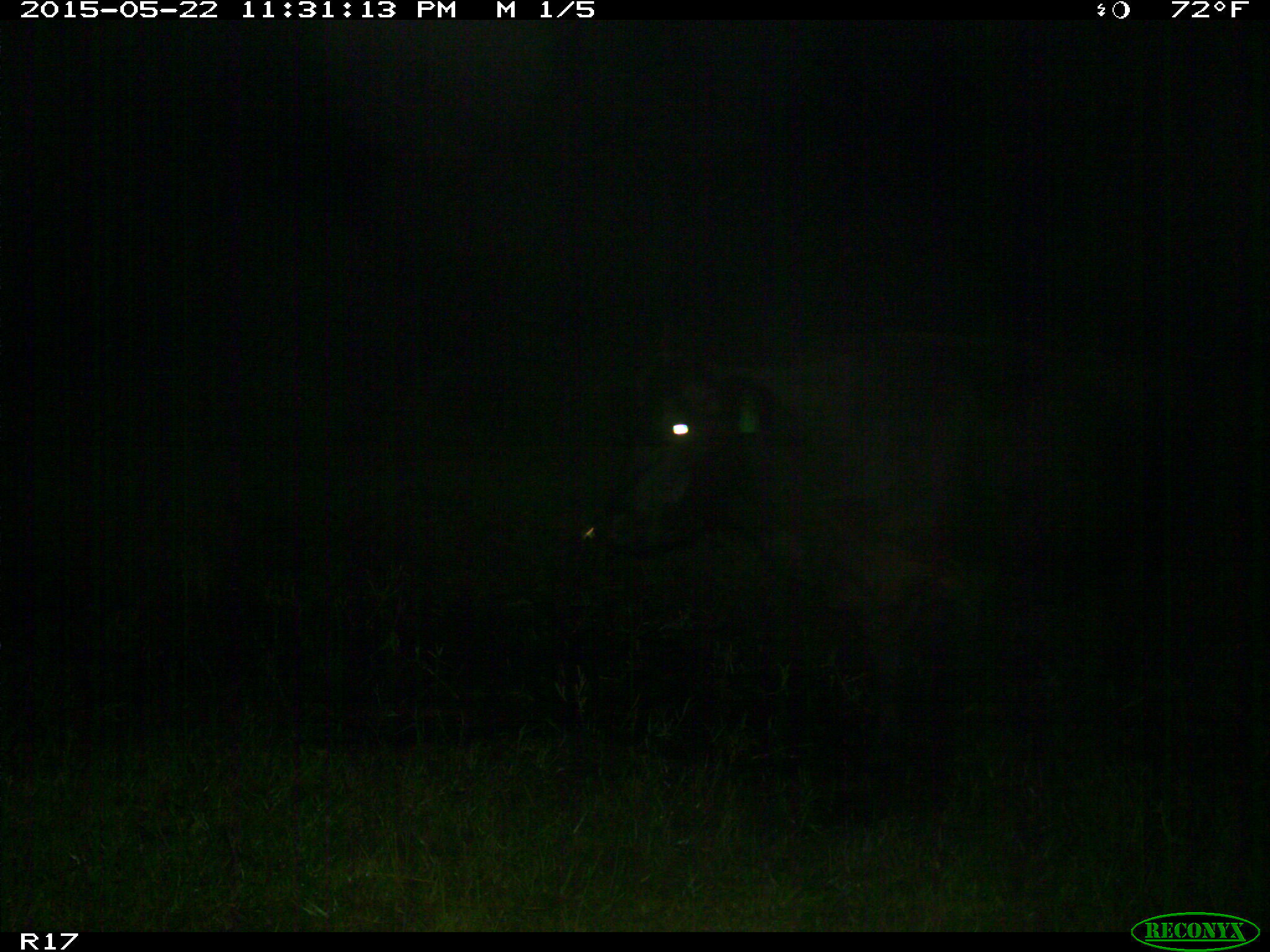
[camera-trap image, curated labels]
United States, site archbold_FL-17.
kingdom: Animalia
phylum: Chordata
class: Mammalia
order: Artiodactyla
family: Bovidae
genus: Bos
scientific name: Bos taurus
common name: domestic cow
Bos taurus (domestic cow).